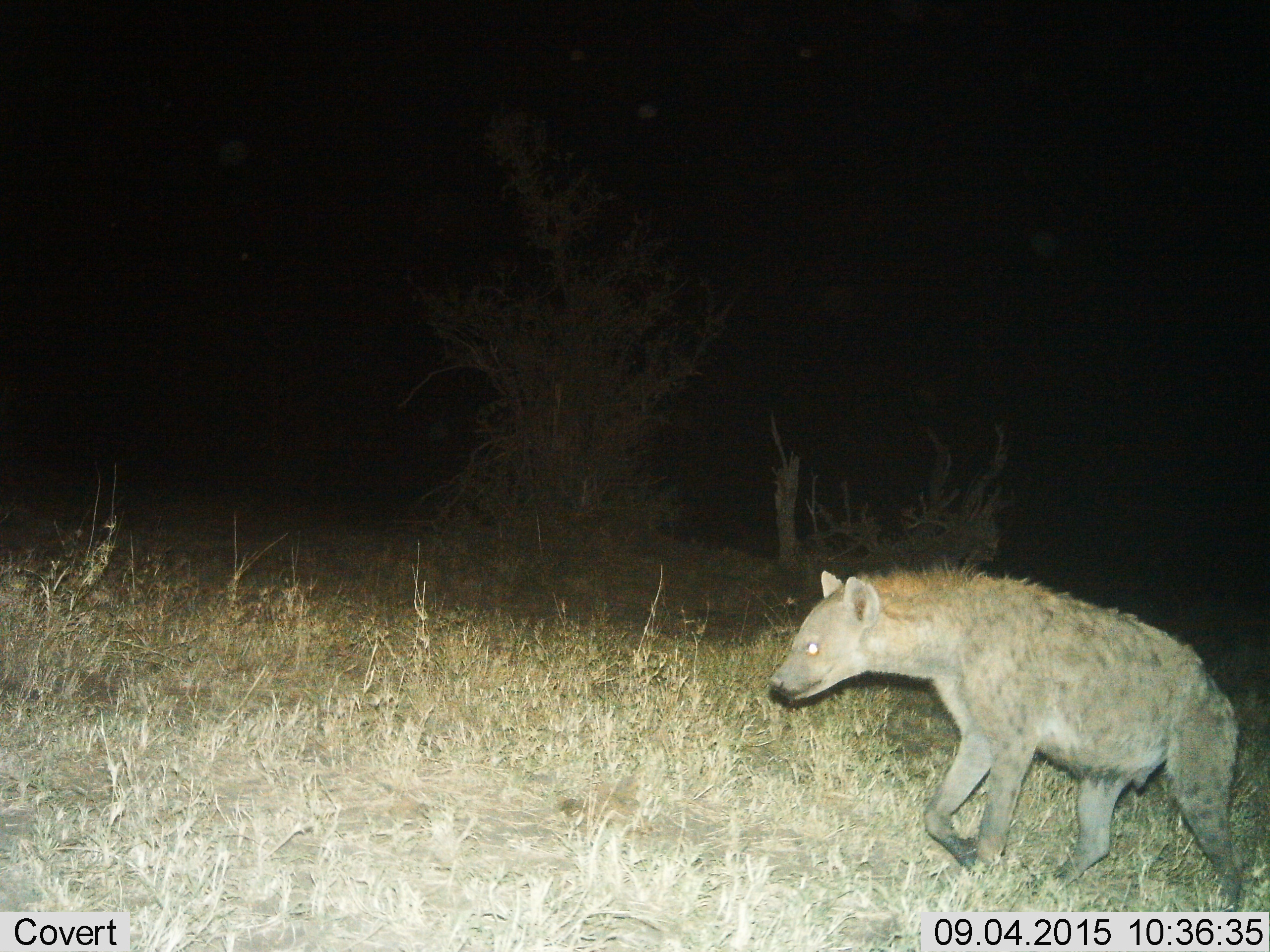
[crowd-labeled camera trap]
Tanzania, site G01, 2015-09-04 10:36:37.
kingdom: Animalia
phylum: Chordata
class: Mammalia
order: Carnivora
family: Hyaenidae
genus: Crocuta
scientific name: Crocuta crocuta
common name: spotted hyena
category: hyenaspotted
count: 1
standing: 0%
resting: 0%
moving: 100%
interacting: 0%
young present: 0%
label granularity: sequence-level